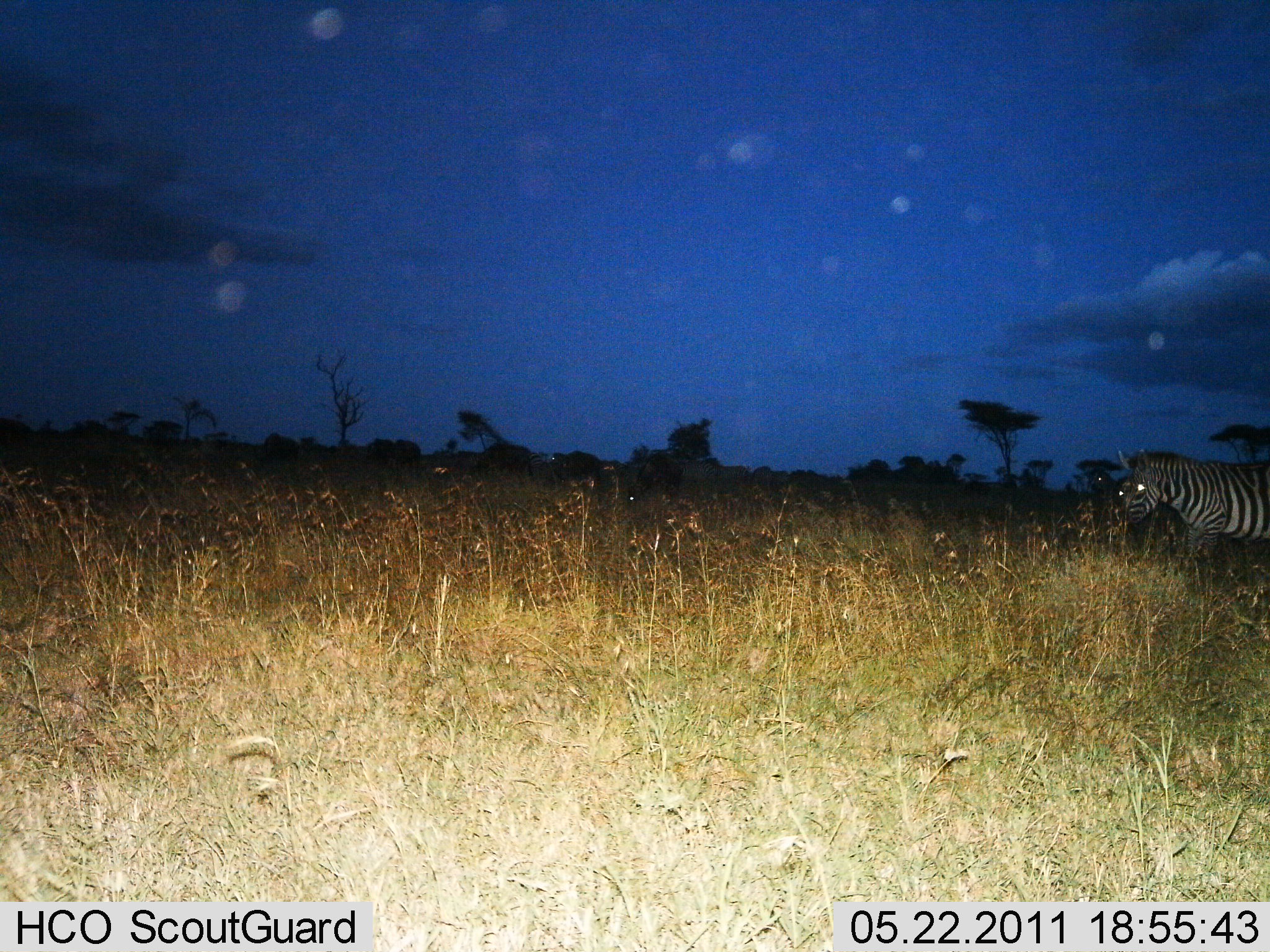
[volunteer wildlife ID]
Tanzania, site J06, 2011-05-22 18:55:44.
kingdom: Animalia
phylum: Chordata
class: Mammalia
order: Perissodactyla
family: Equidae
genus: Equus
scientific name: Equus quagga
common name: plains zebra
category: zebra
Zebra (plains zebra) (Equus quagga), count 1. Behavior (volunteer vote fractions): standing 55%, resting 0%, moving 45%, interacting 0%. Young present (vote fraction): 0%. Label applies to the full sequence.